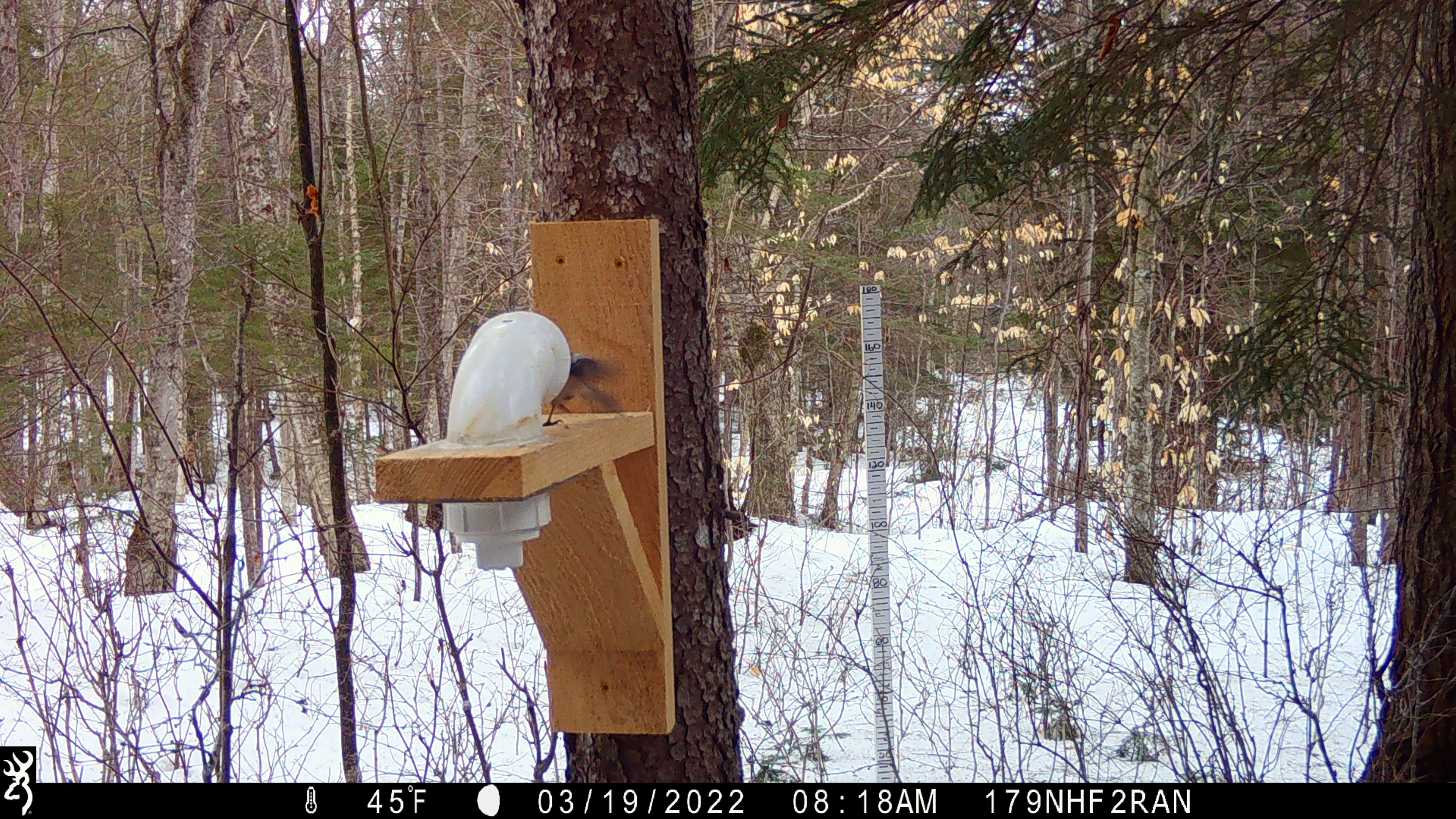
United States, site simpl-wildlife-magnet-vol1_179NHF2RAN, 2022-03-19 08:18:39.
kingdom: Animalia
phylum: Chordata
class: Aves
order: Passeriformes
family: Paridae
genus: Poecile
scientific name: Poecile atricapillus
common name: black-capped chickadee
Black-capped chickadee (Poecile atricapillus).